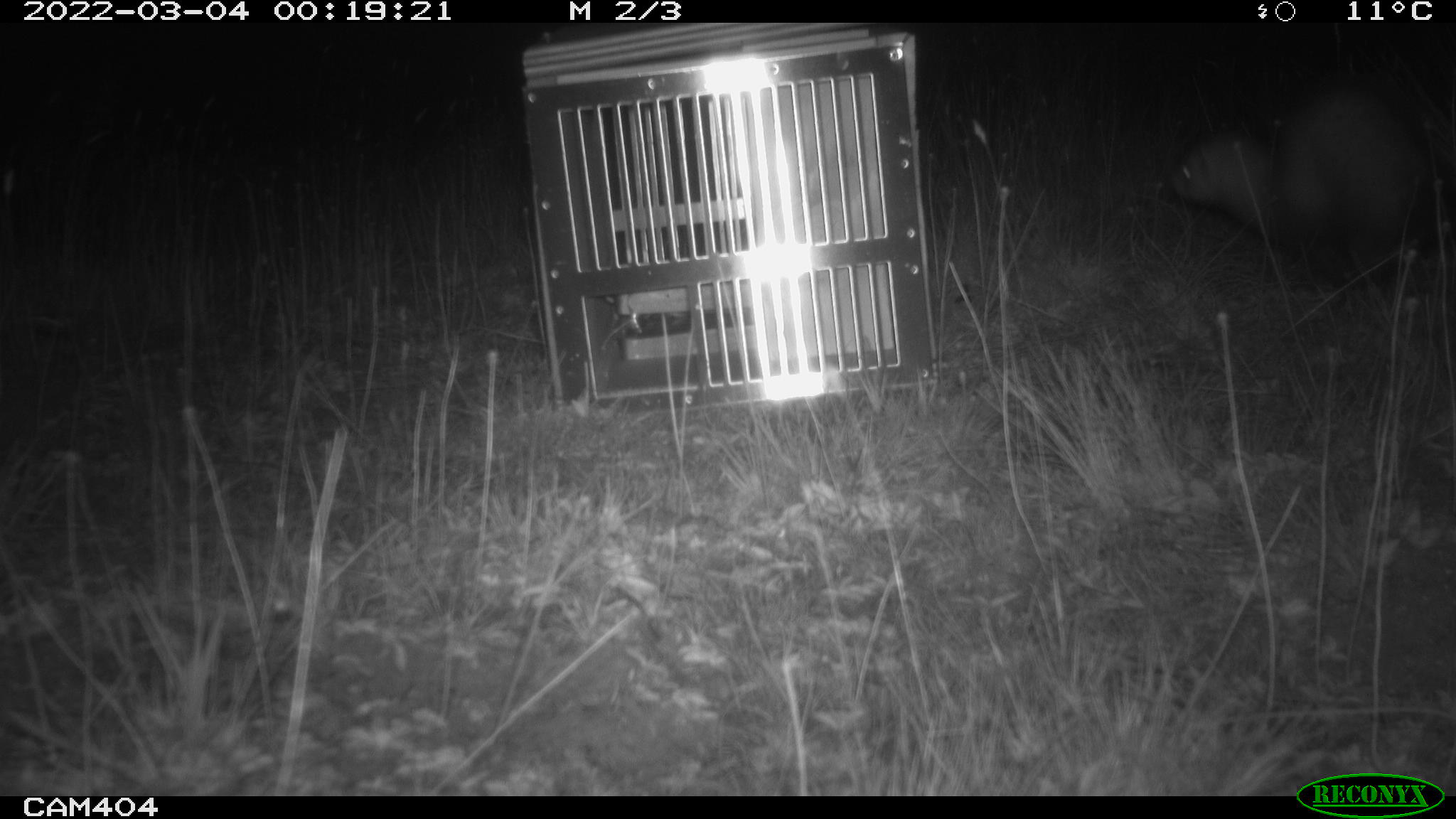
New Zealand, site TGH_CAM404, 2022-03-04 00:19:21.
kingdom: Animalia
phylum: Chordata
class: Mammalia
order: Carnivora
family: Mustelidae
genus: Mustela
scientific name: Mustela furo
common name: ferret